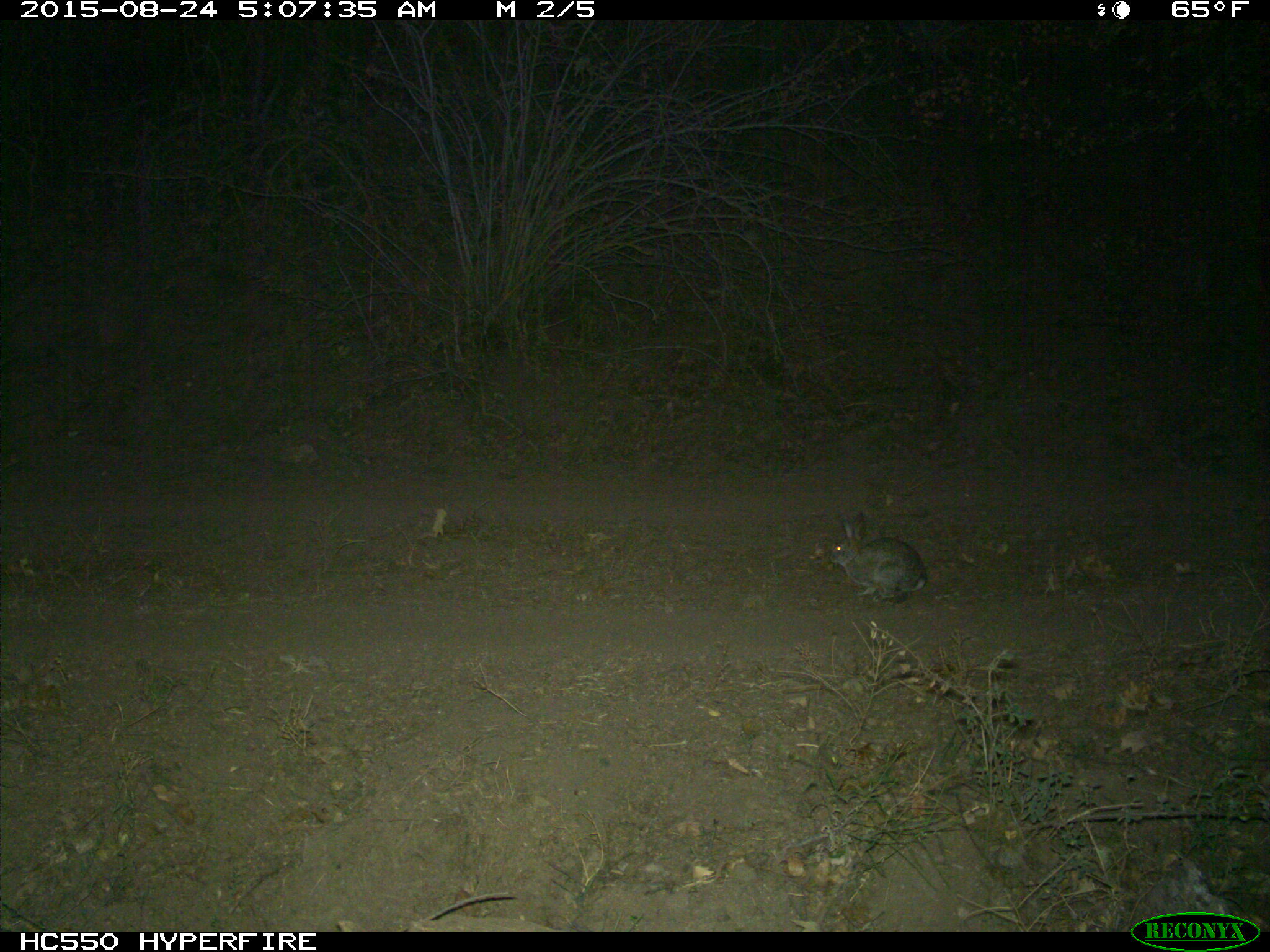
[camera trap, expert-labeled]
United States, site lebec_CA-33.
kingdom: Animalia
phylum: Chordata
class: Mammalia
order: Lagomorpha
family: Leporidae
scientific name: Leporidae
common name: rabbits and hares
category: unidentified rabbit